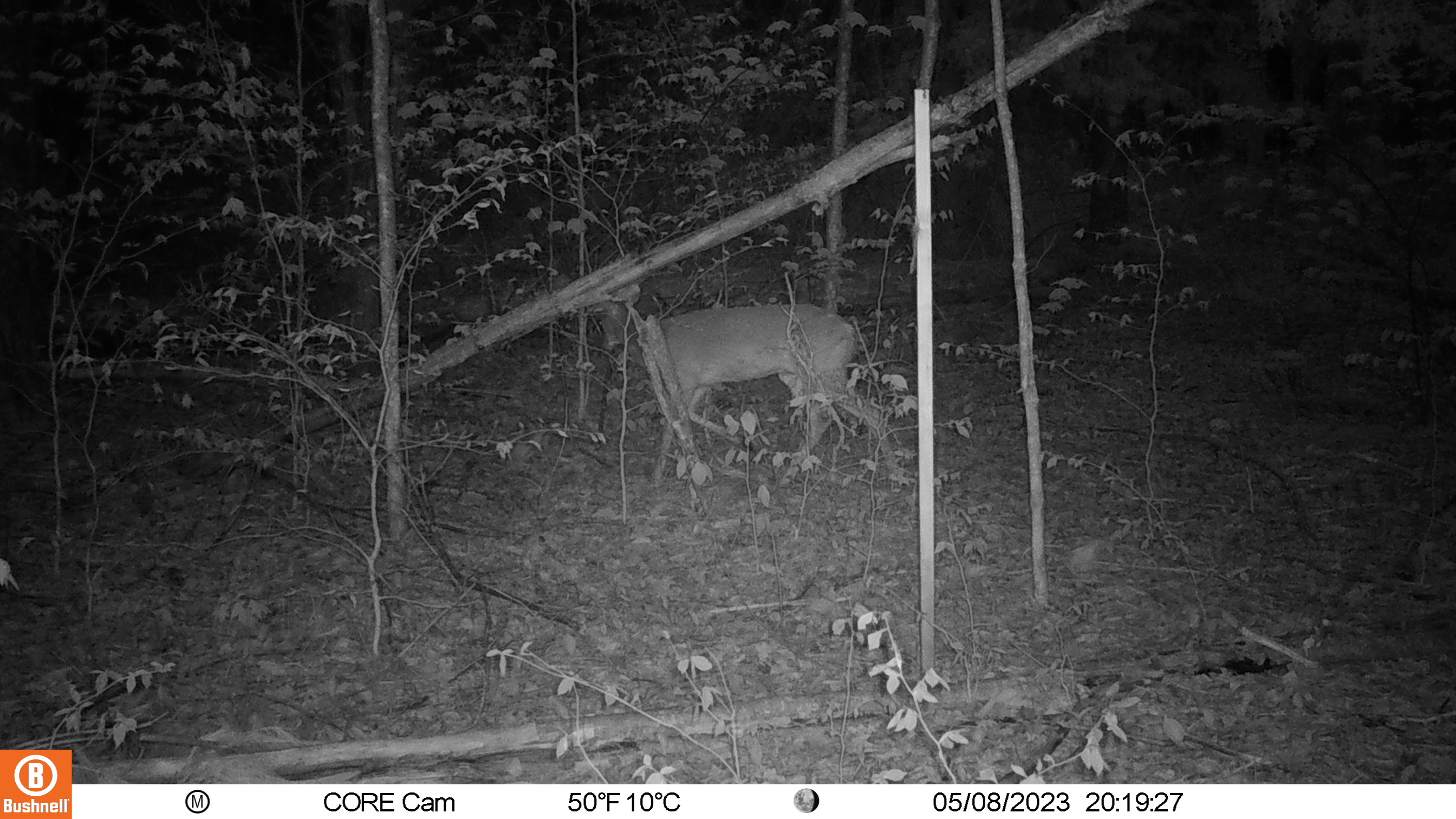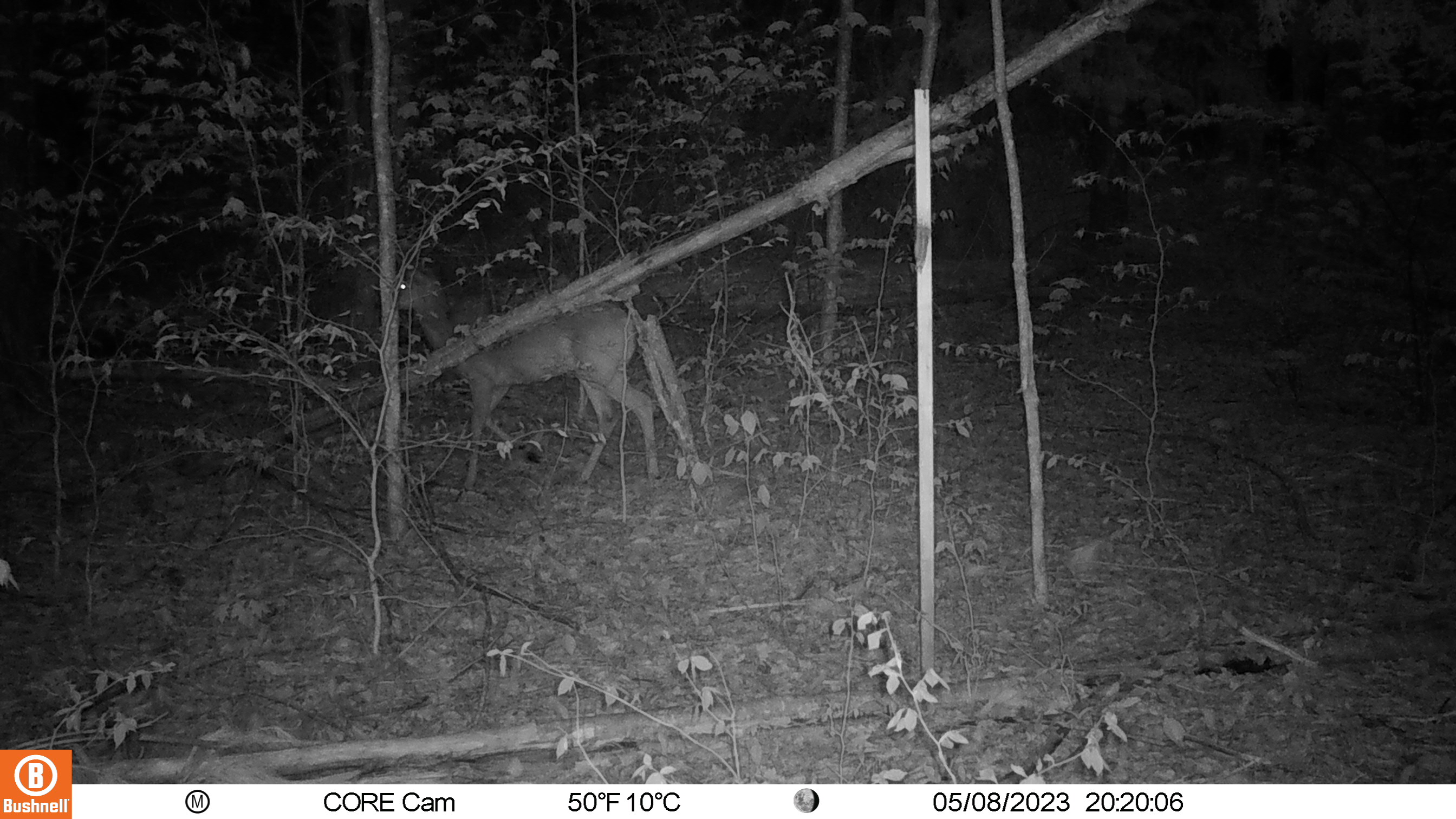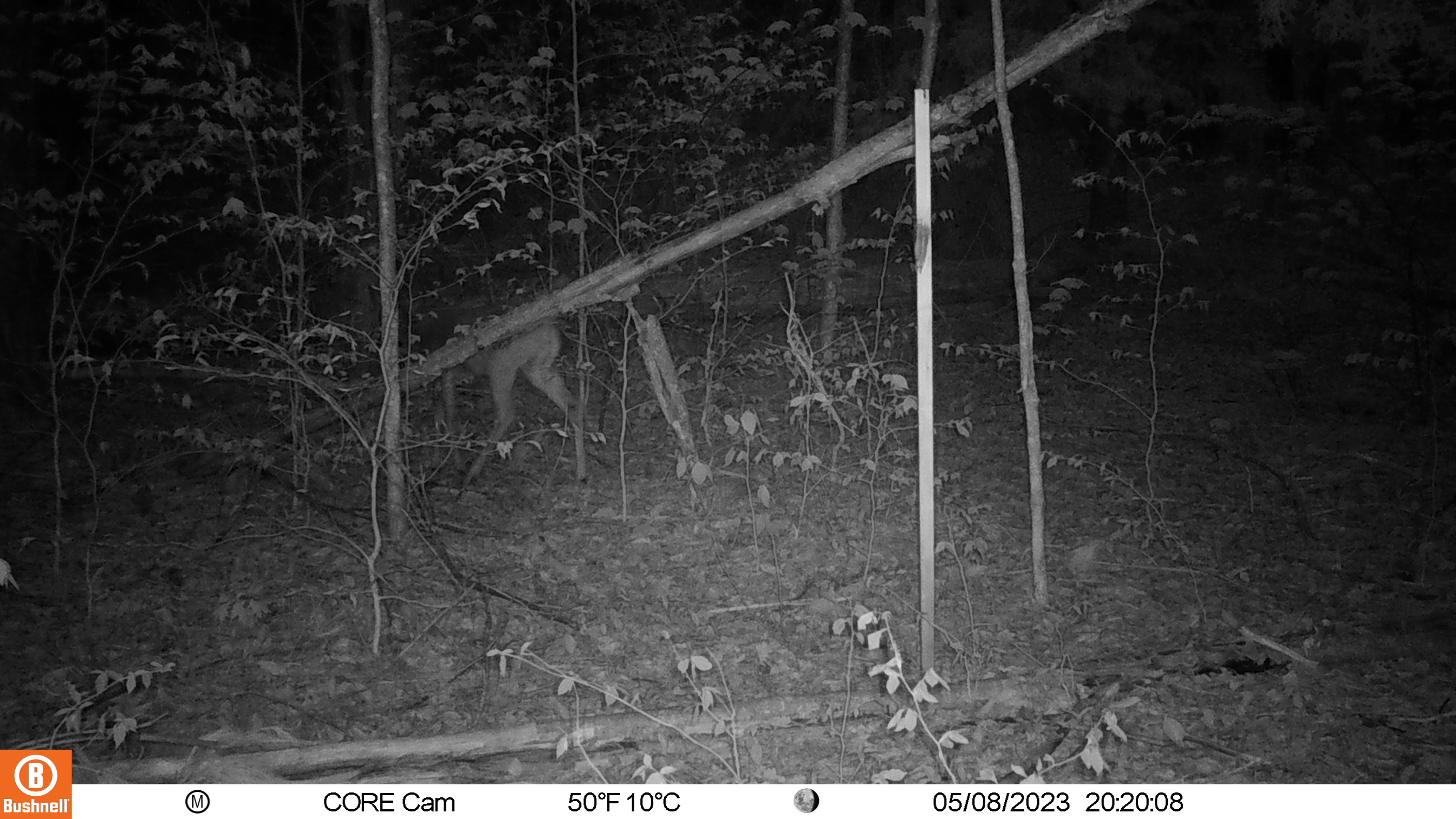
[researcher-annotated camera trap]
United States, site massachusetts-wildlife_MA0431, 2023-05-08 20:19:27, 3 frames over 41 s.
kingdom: Animalia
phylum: Chordata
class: Mammalia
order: Artiodactyla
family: Cervidae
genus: Odocoileus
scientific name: Odocoileus virginianus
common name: white-tailed deer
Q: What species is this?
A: White-tailed deer (Odocoileus virginianus).